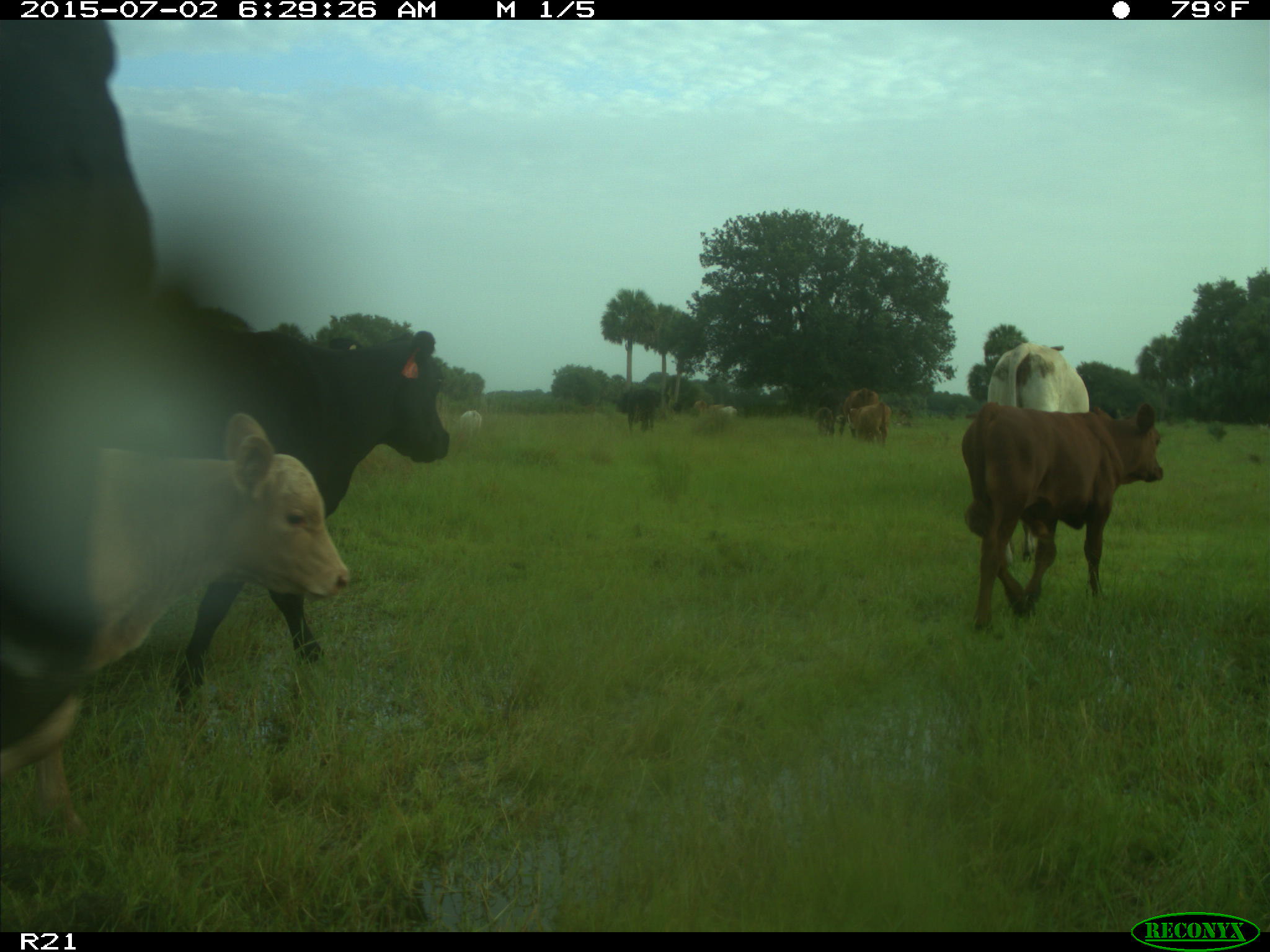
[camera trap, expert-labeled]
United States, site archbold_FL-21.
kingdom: Animalia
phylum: Chordata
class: Mammalia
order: Artiodactyla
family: Bovidae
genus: Bos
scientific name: Bos taurus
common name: domestic cow